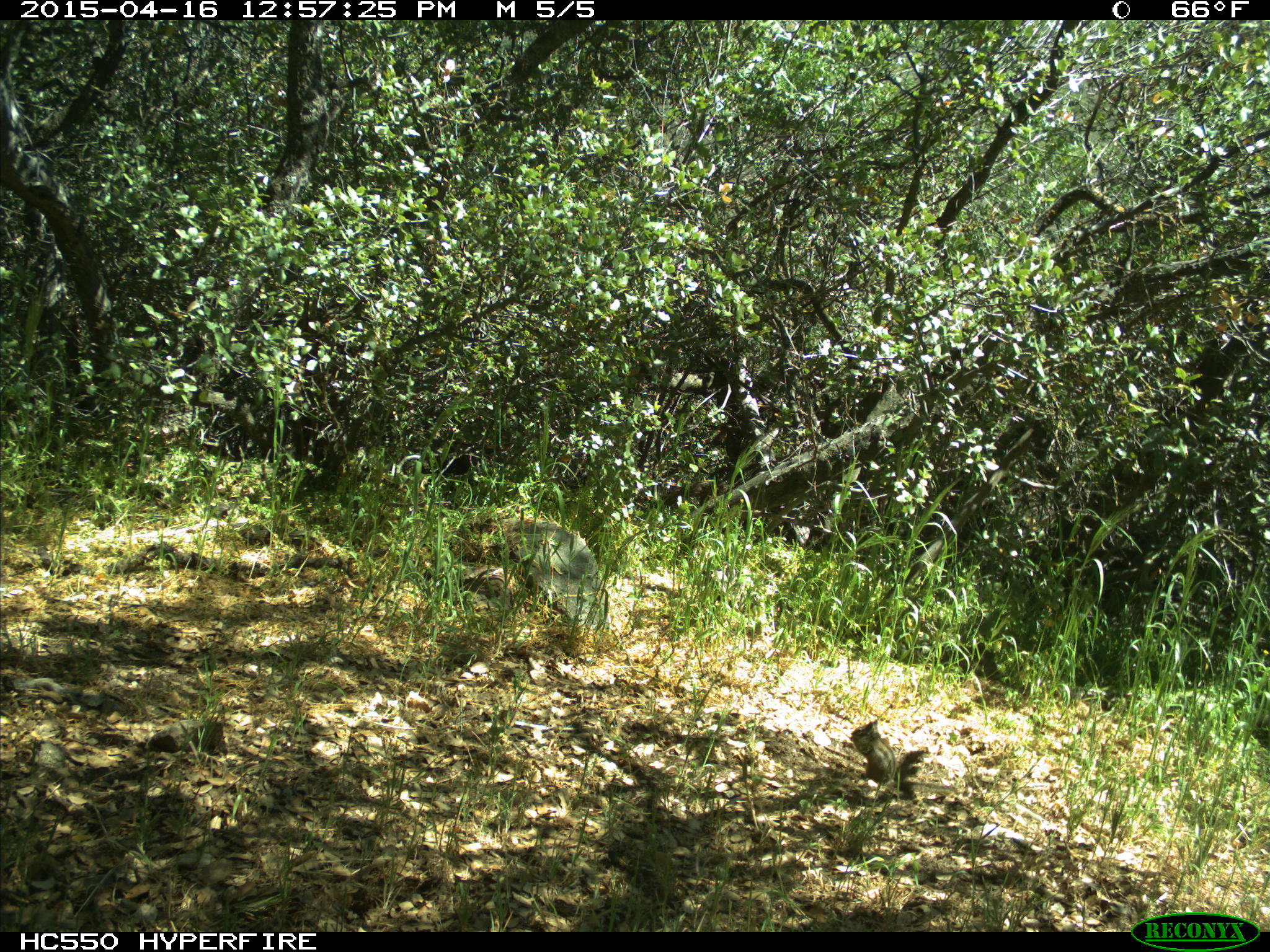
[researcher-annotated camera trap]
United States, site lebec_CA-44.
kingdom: Animalia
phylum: Chordata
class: Mammalia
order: Rodentia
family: Sciuridae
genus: Tamias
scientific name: Tamias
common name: chipmunk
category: unidentified chipmunk